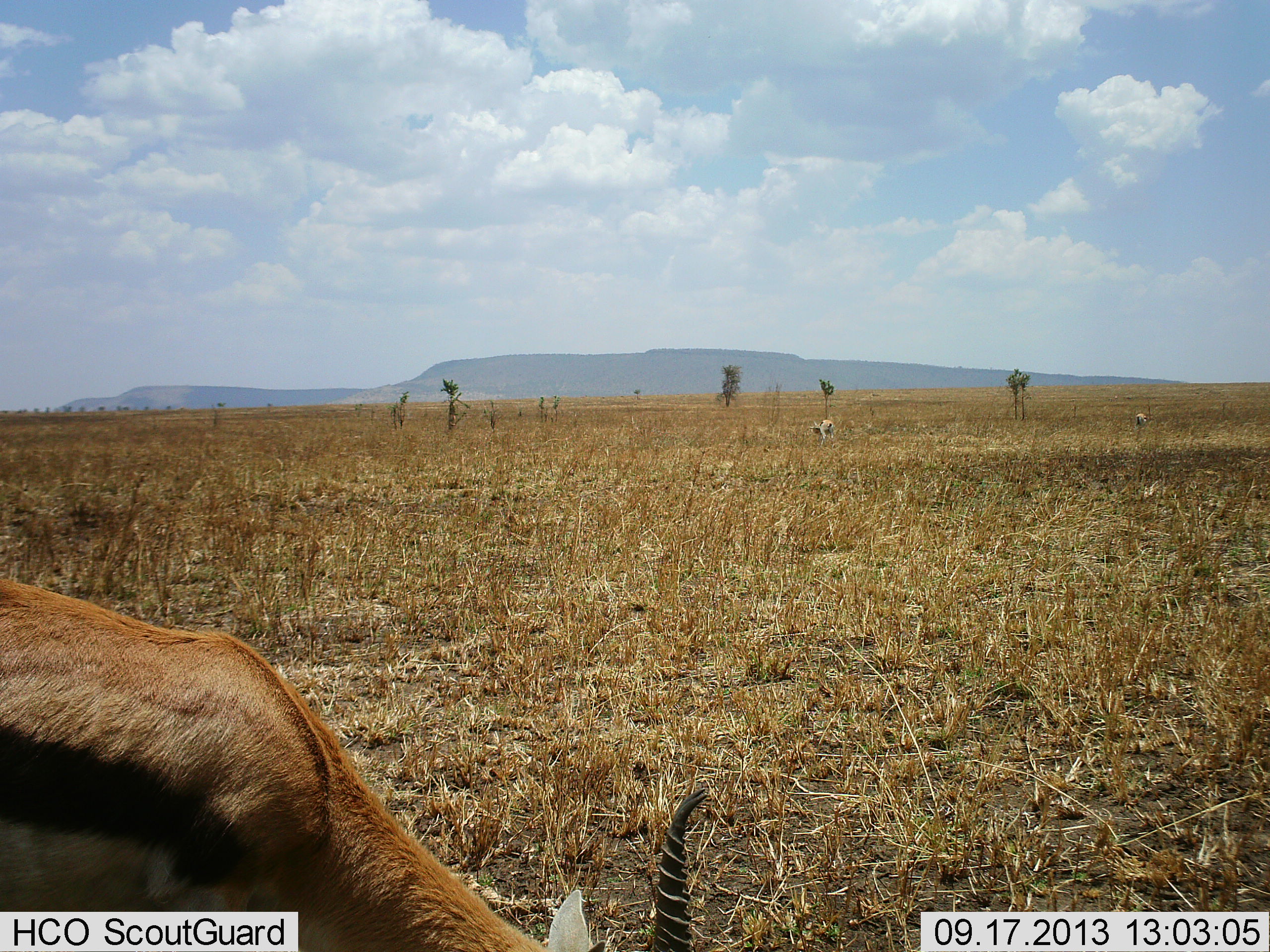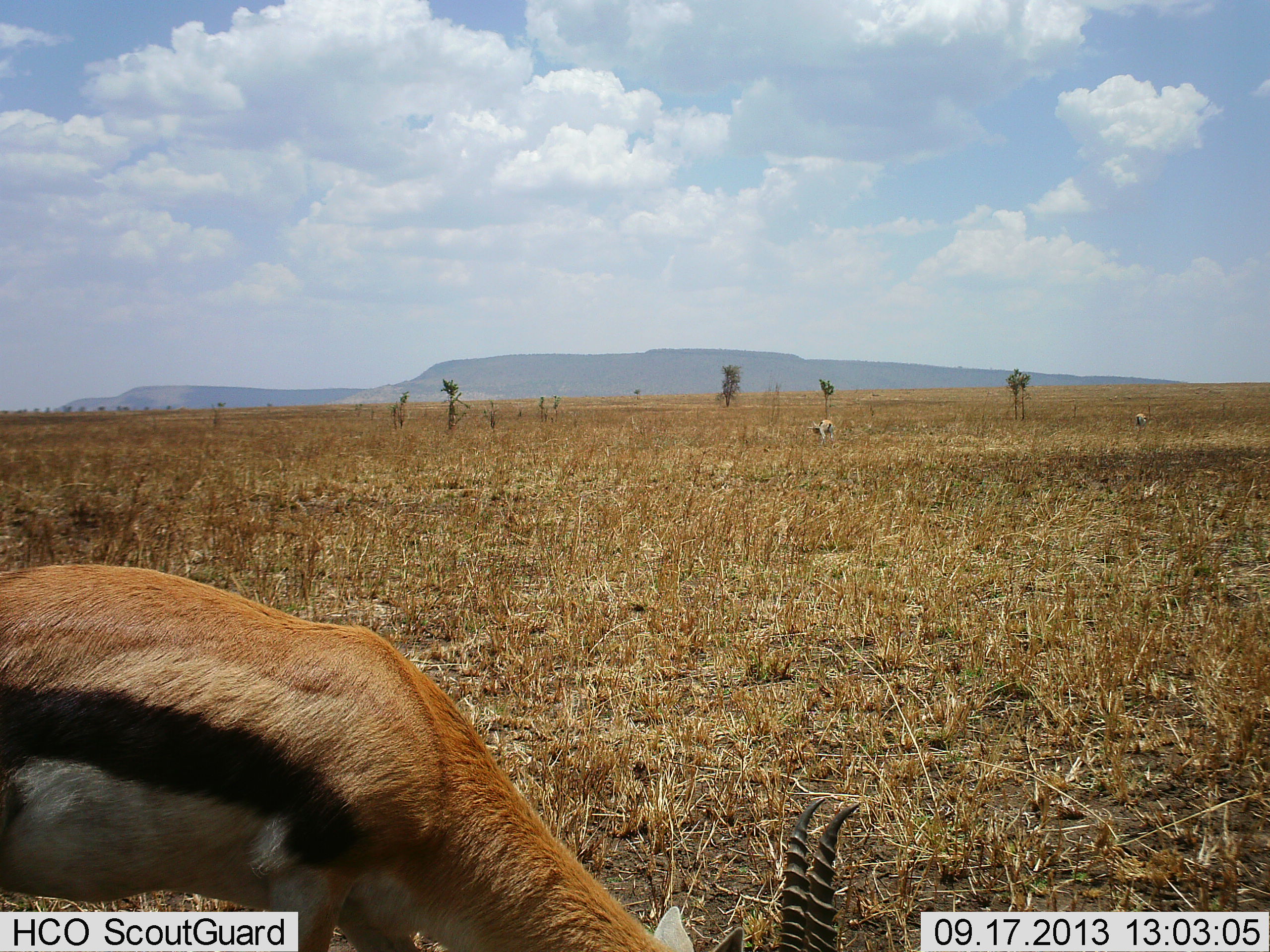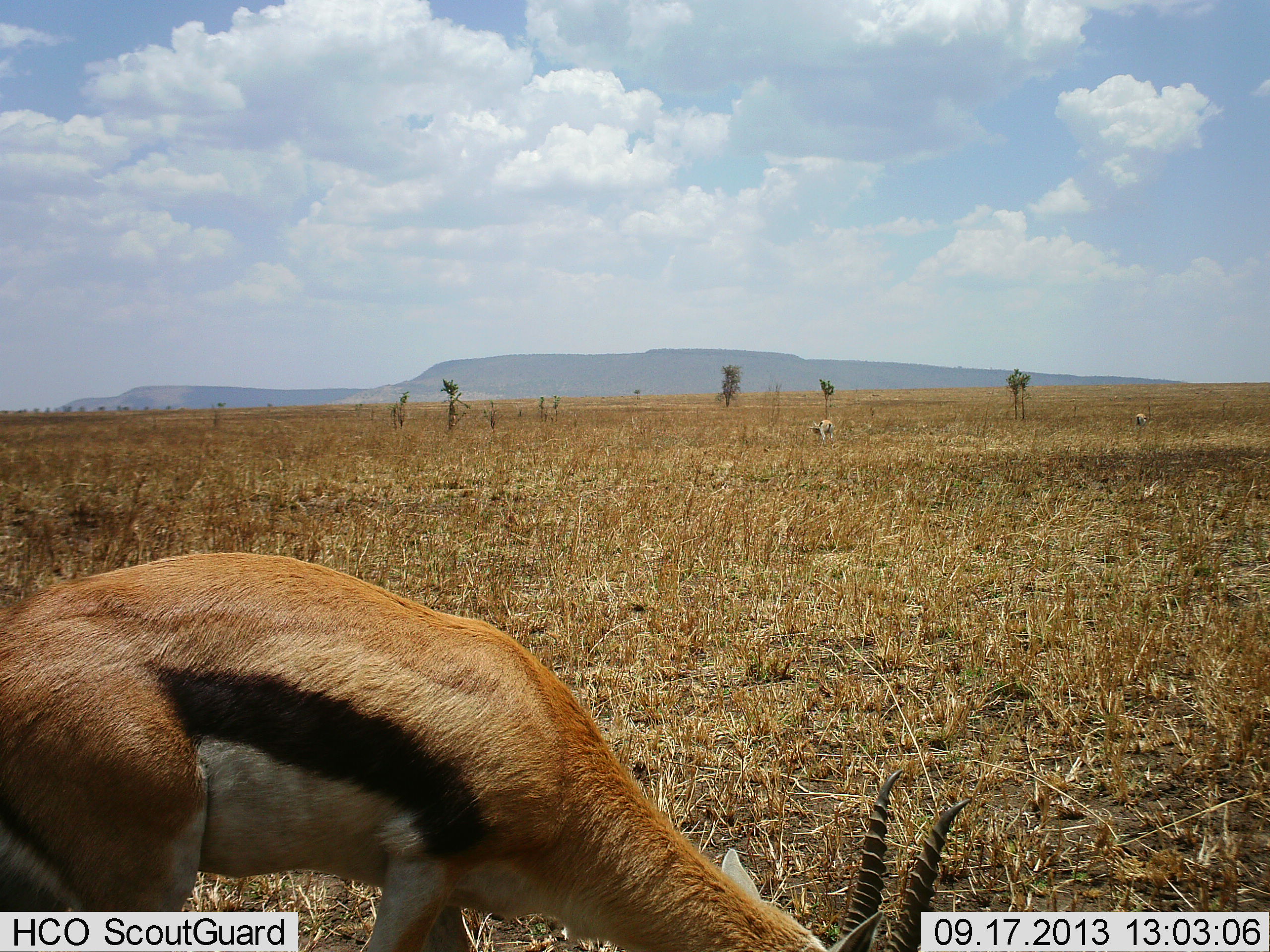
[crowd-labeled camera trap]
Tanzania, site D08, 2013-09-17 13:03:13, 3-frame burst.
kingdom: Animalia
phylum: Chordata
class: Mammalia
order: Artiodactyla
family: Bovidae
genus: Eudorcas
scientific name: Eudorcas thomsonii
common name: thomson's gazelle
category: gazellethomsons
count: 1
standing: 30%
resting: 0%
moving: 10%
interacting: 0%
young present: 0%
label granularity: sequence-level